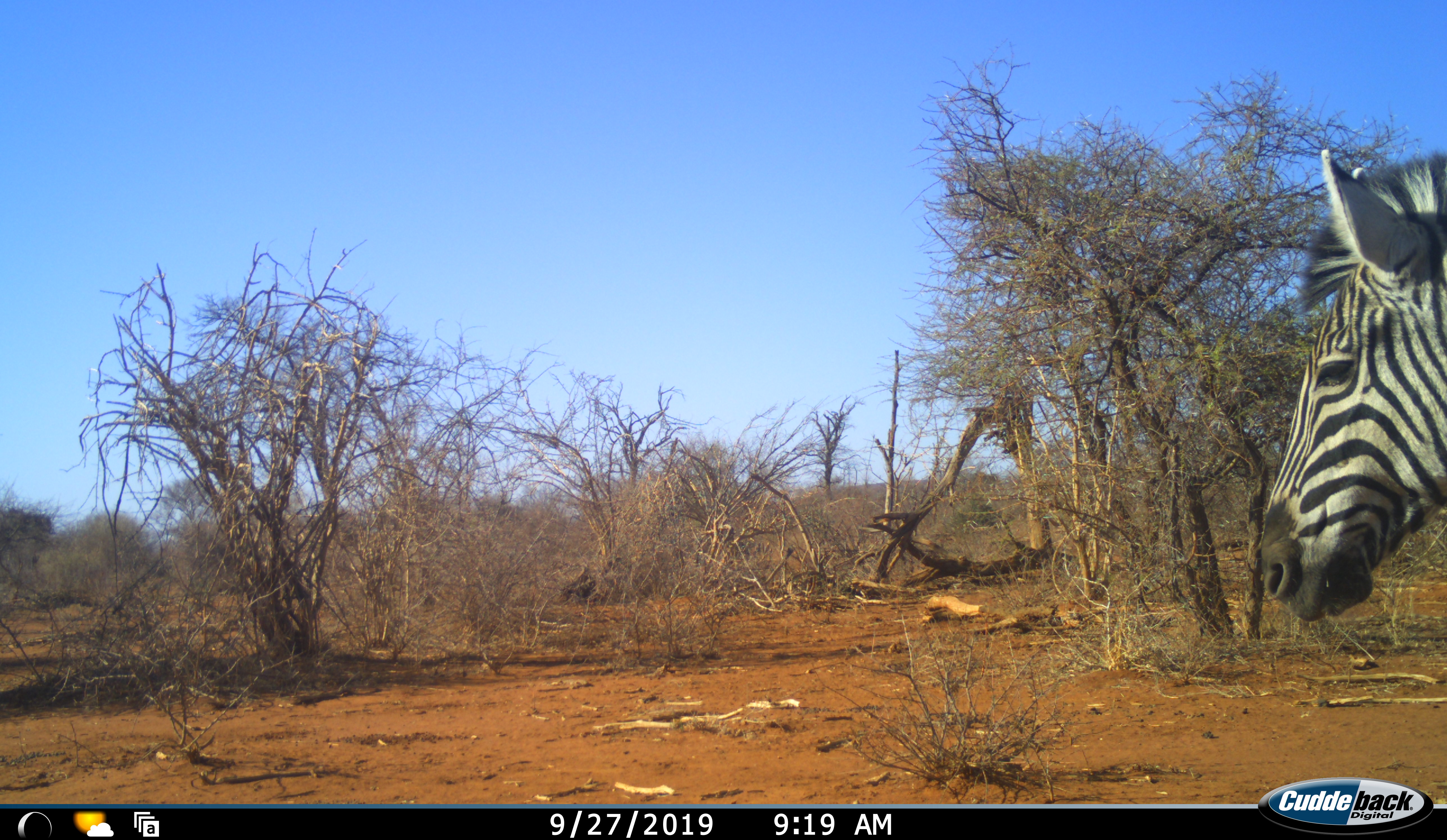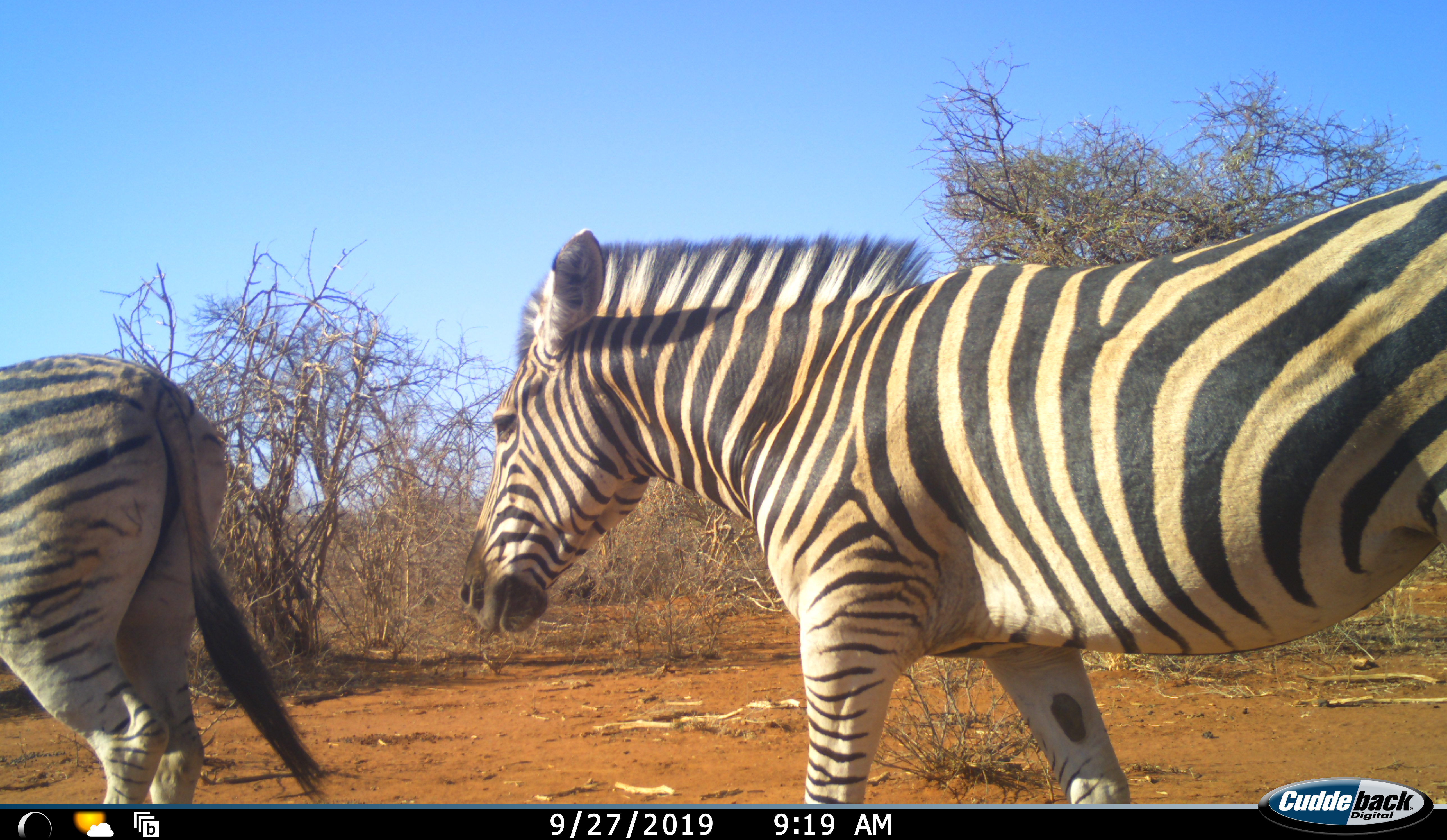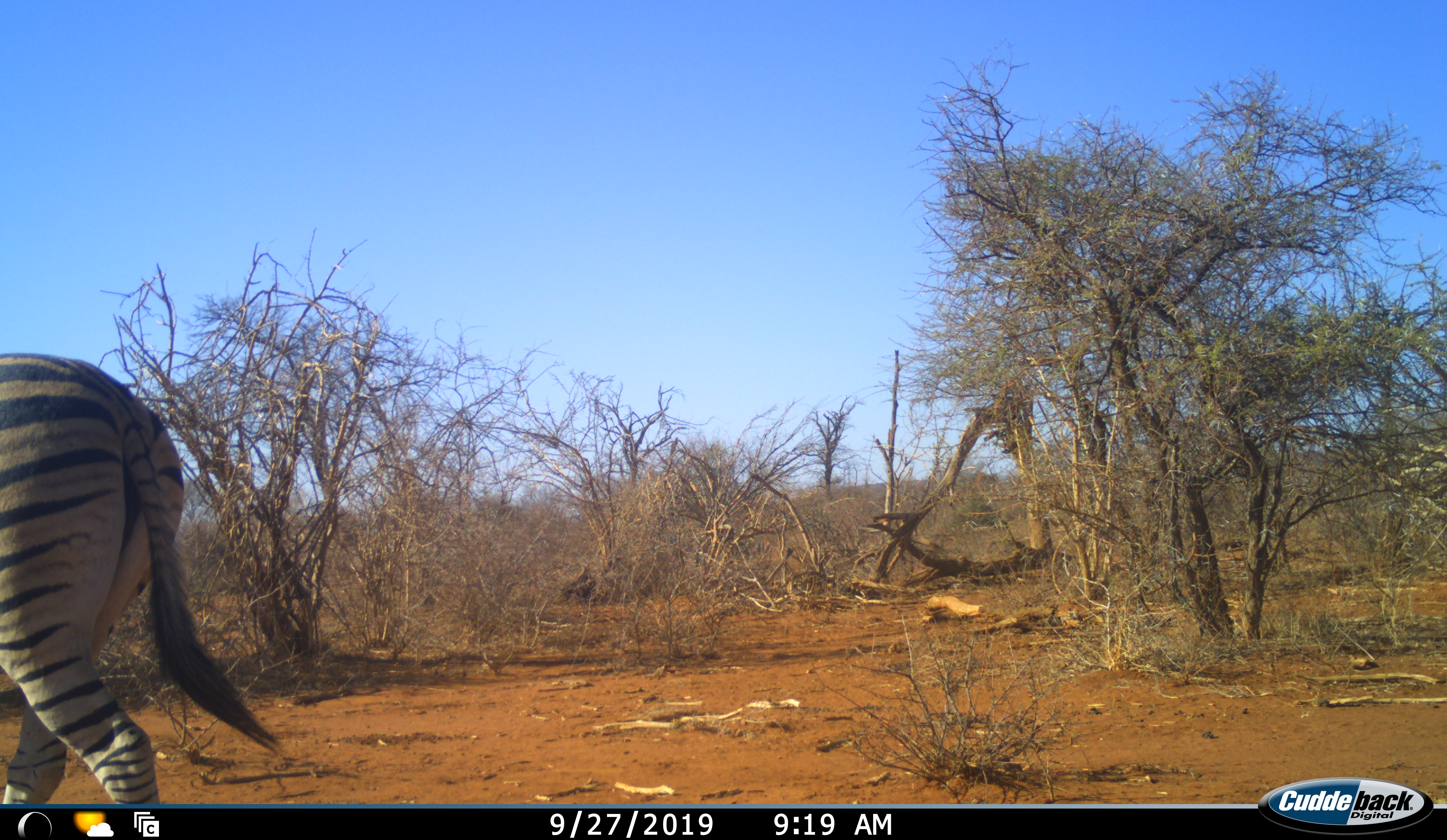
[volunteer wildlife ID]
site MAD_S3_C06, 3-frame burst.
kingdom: Animalia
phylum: Chordata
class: Mammalia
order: Perissodactyla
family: Equidae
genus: Equus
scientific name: Equus quagga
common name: plains zebra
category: zebraplains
Zebraplains (plains zebra) (Equus quagga), count 2. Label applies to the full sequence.